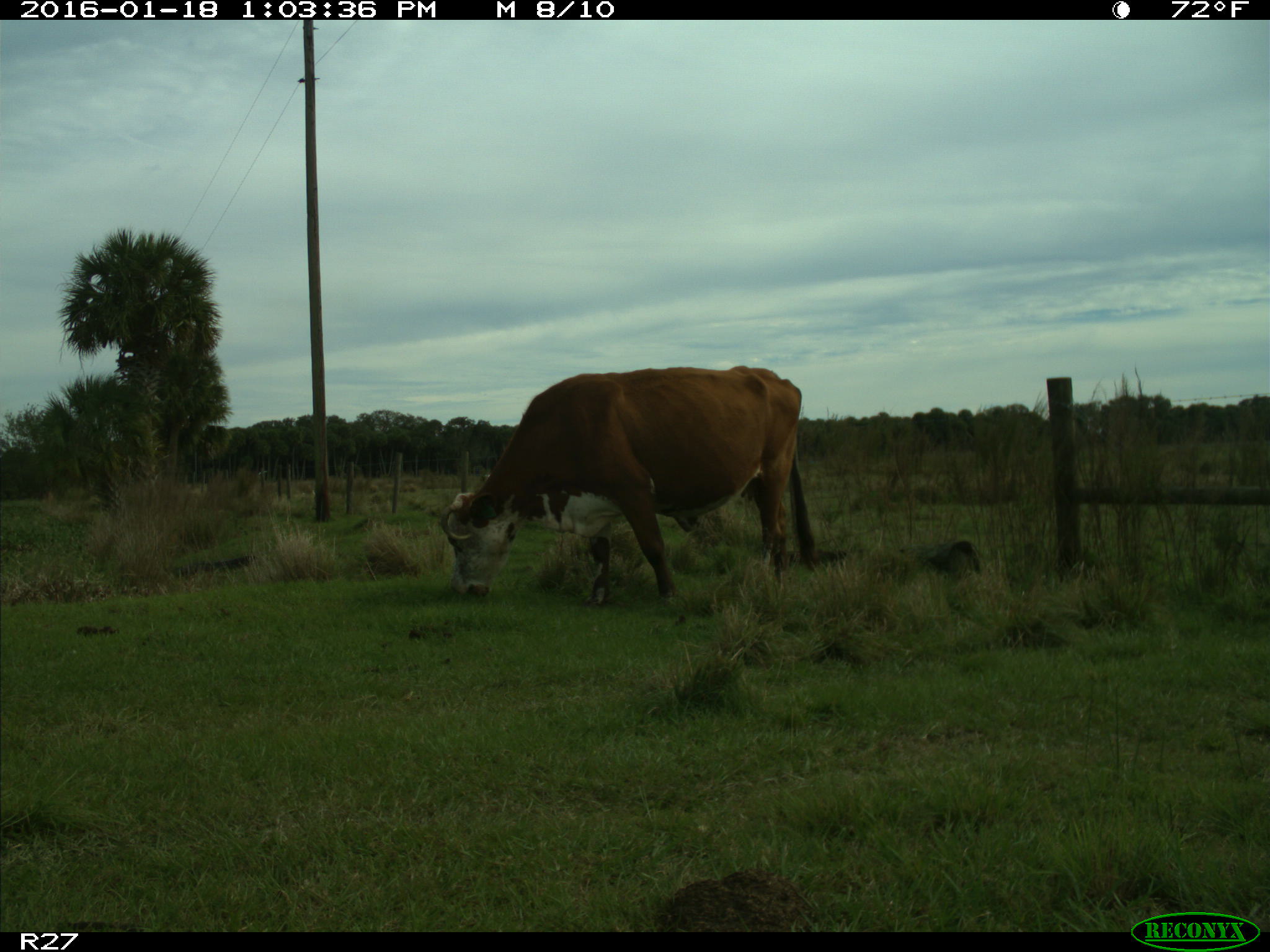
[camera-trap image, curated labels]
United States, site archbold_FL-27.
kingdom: Animalia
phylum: Chordata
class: Mammalia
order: Artiodactyla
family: Bovidae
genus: Bos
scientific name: Bos taurus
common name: domestic cow